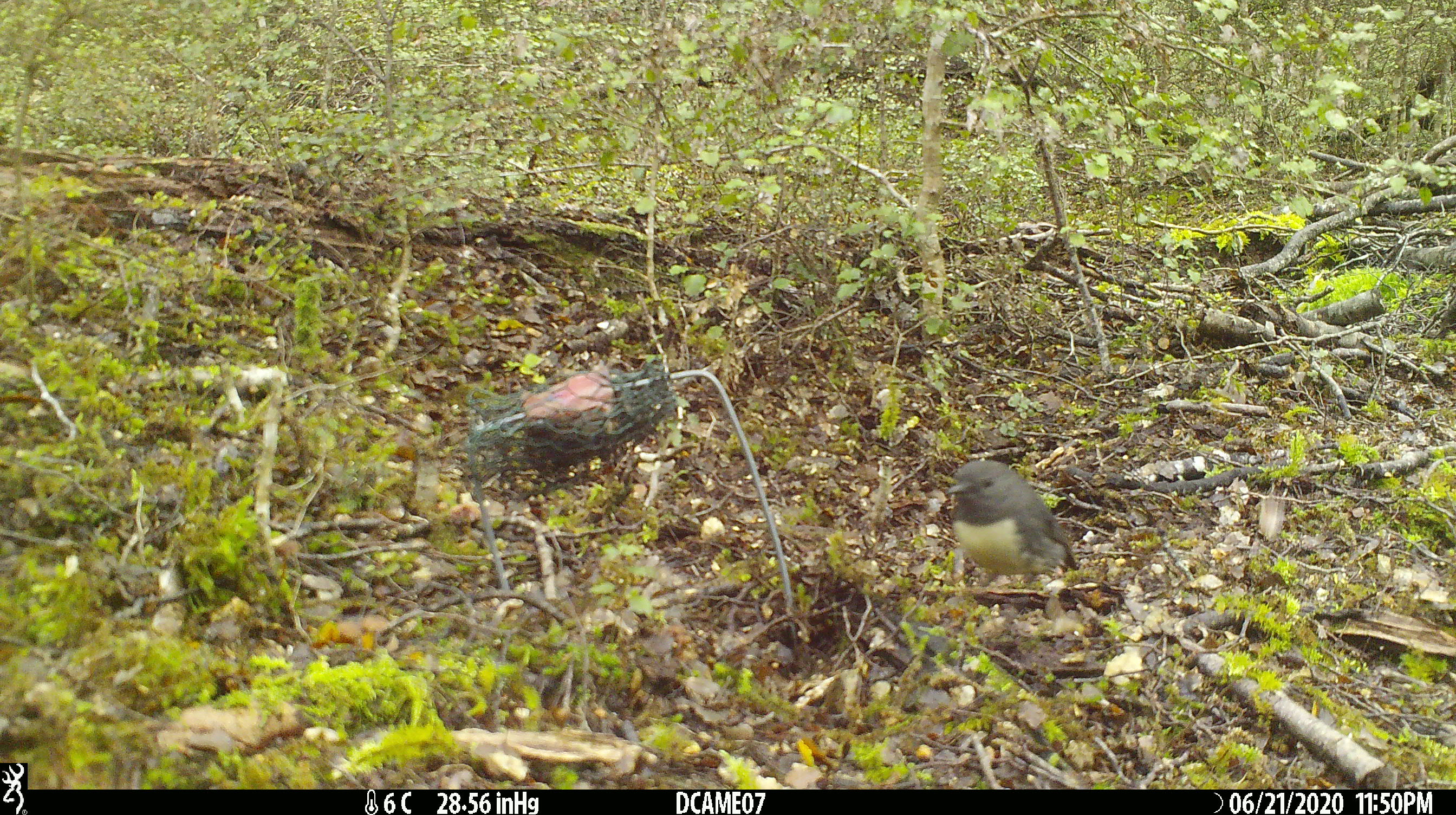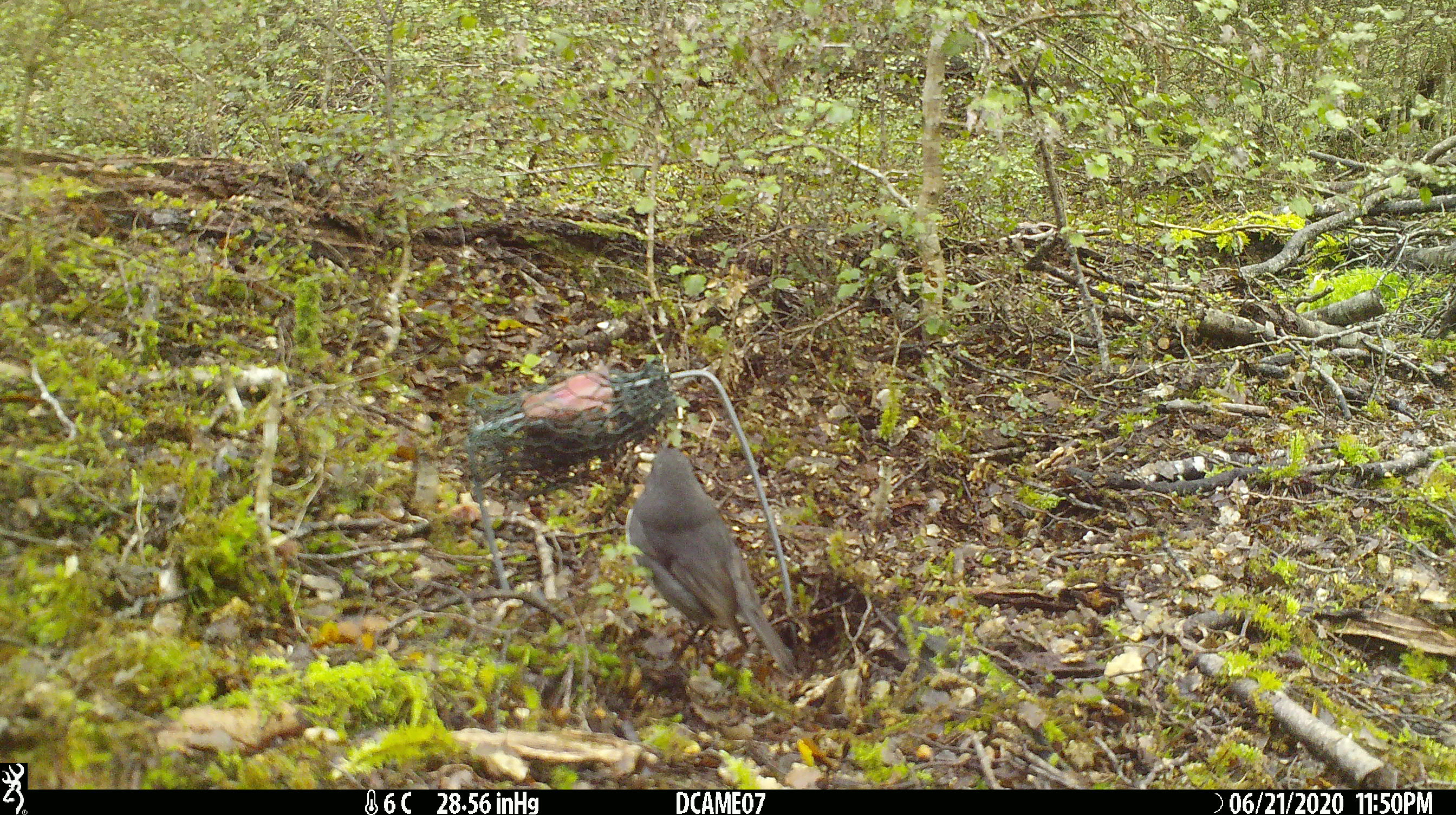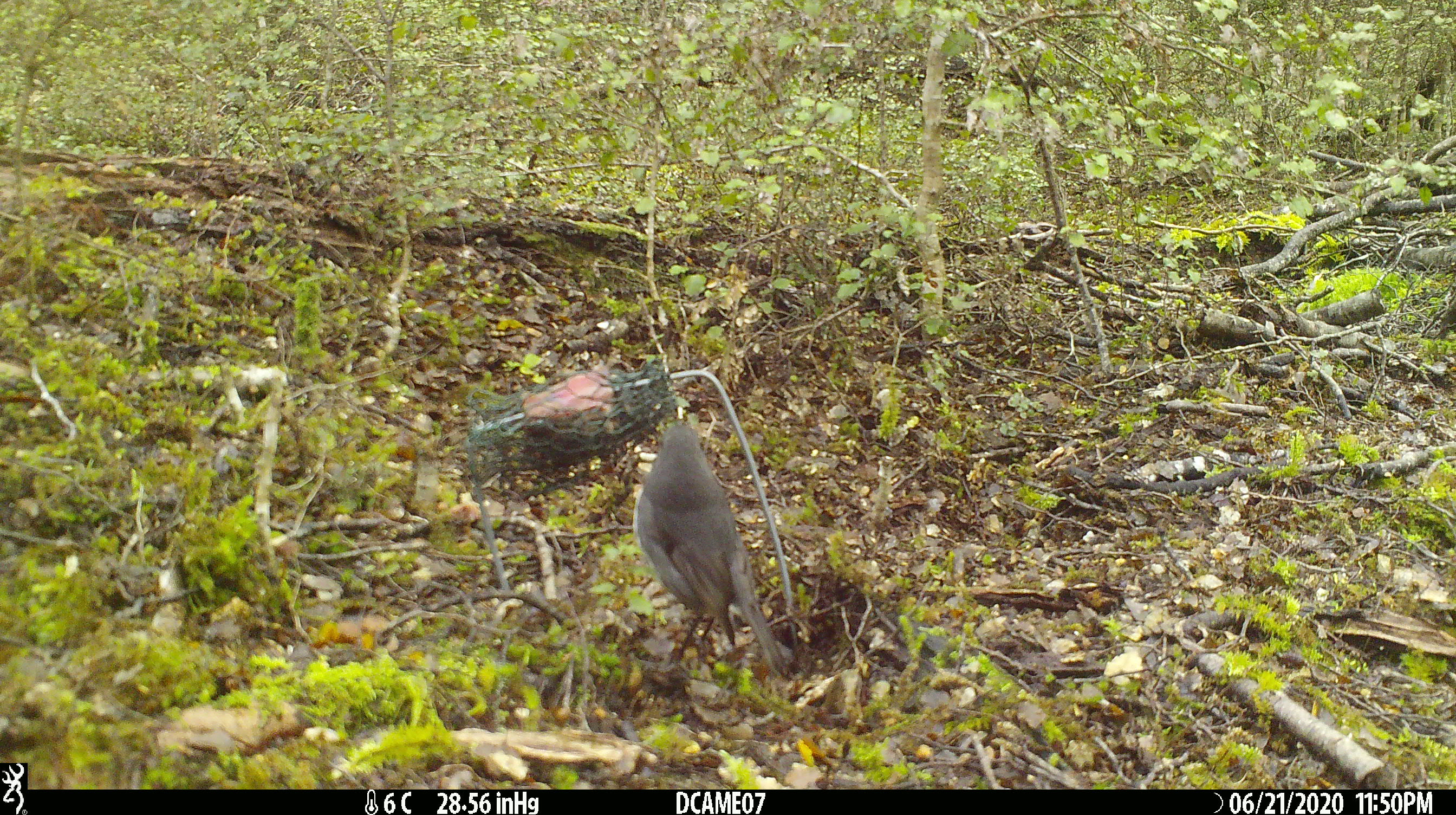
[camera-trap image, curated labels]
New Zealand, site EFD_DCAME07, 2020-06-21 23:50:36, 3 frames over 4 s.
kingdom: Animalia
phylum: Chordata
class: Aves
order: Passeriformes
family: Petroicidae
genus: Petroica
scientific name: Petroica australis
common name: new zealand robin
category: robin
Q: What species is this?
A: Robin (new zealand robin) (Petroica australis).